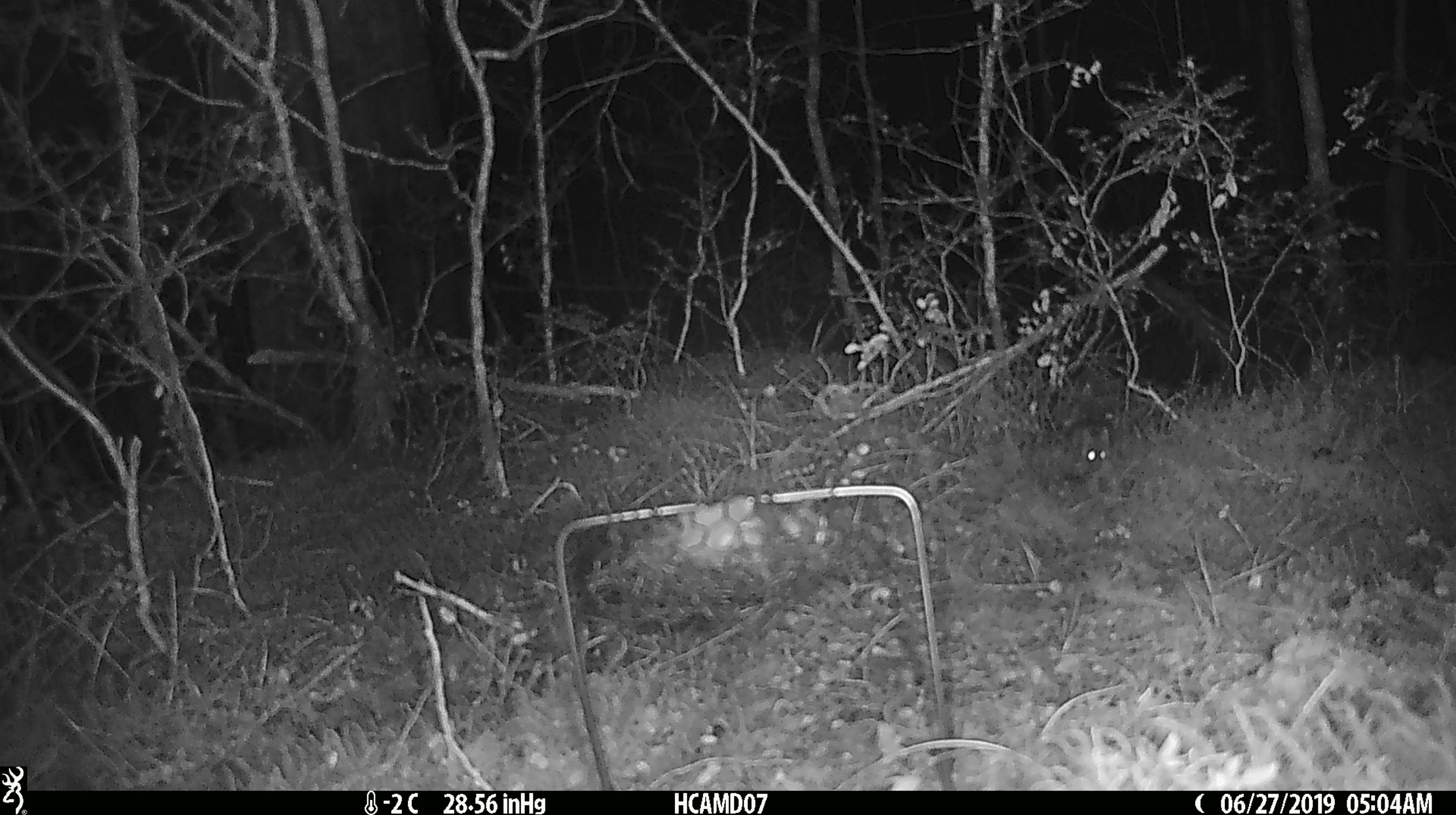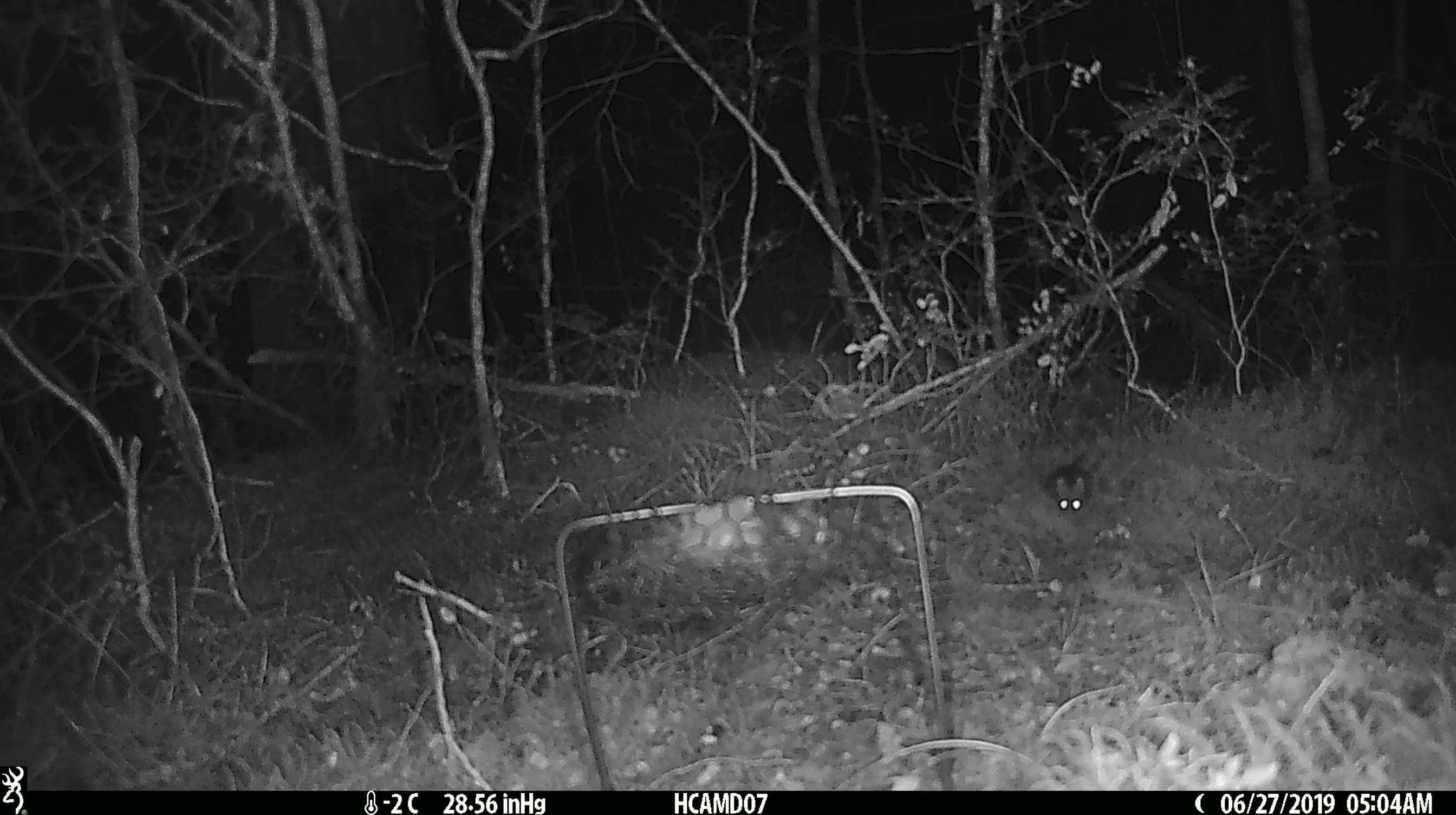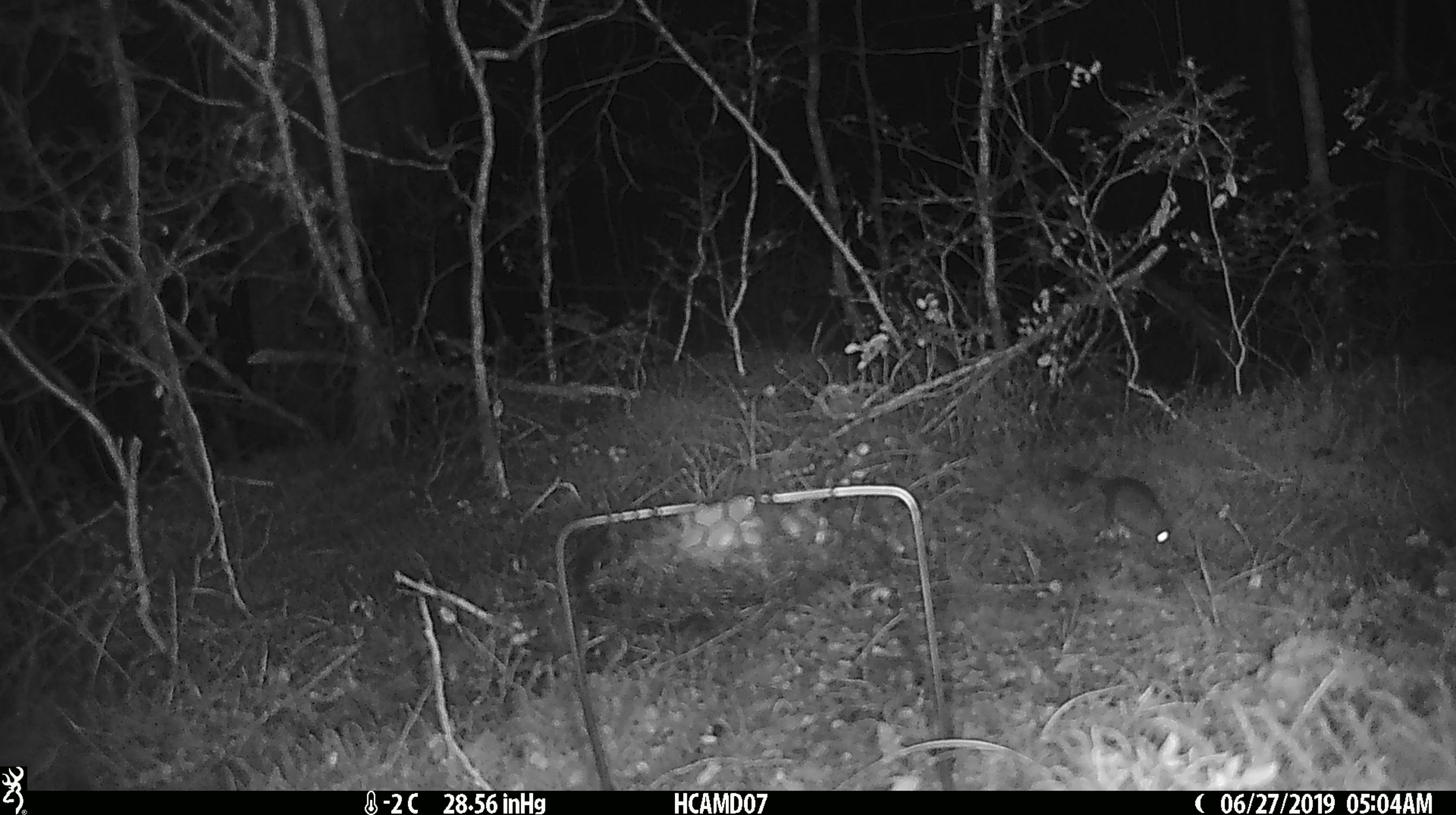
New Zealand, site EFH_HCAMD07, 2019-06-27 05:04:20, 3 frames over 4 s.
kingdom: Animalia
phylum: Chordata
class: Mammalia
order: Rodentia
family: Muridae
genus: Mus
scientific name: Mus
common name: mouse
Mouse (Mus).